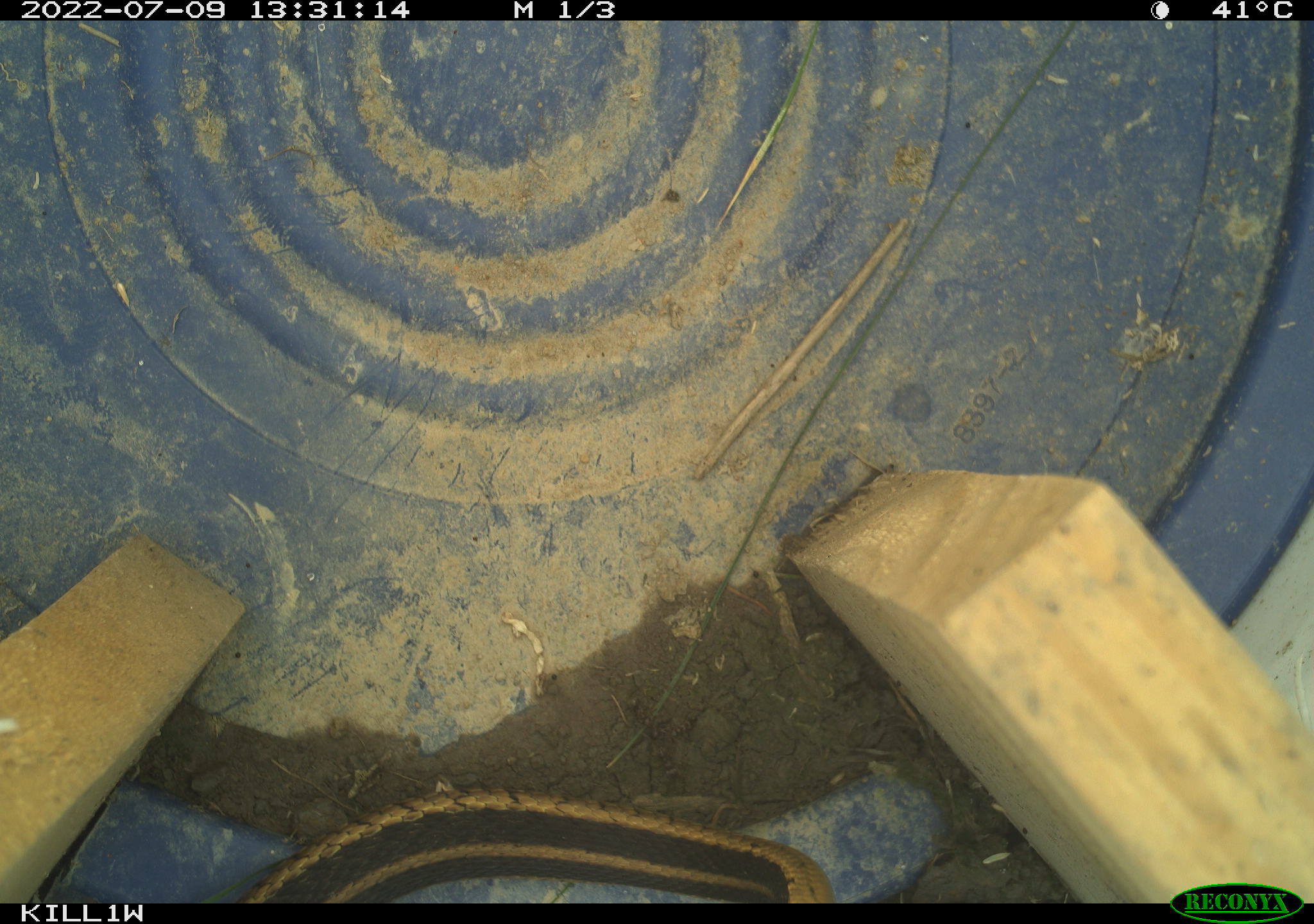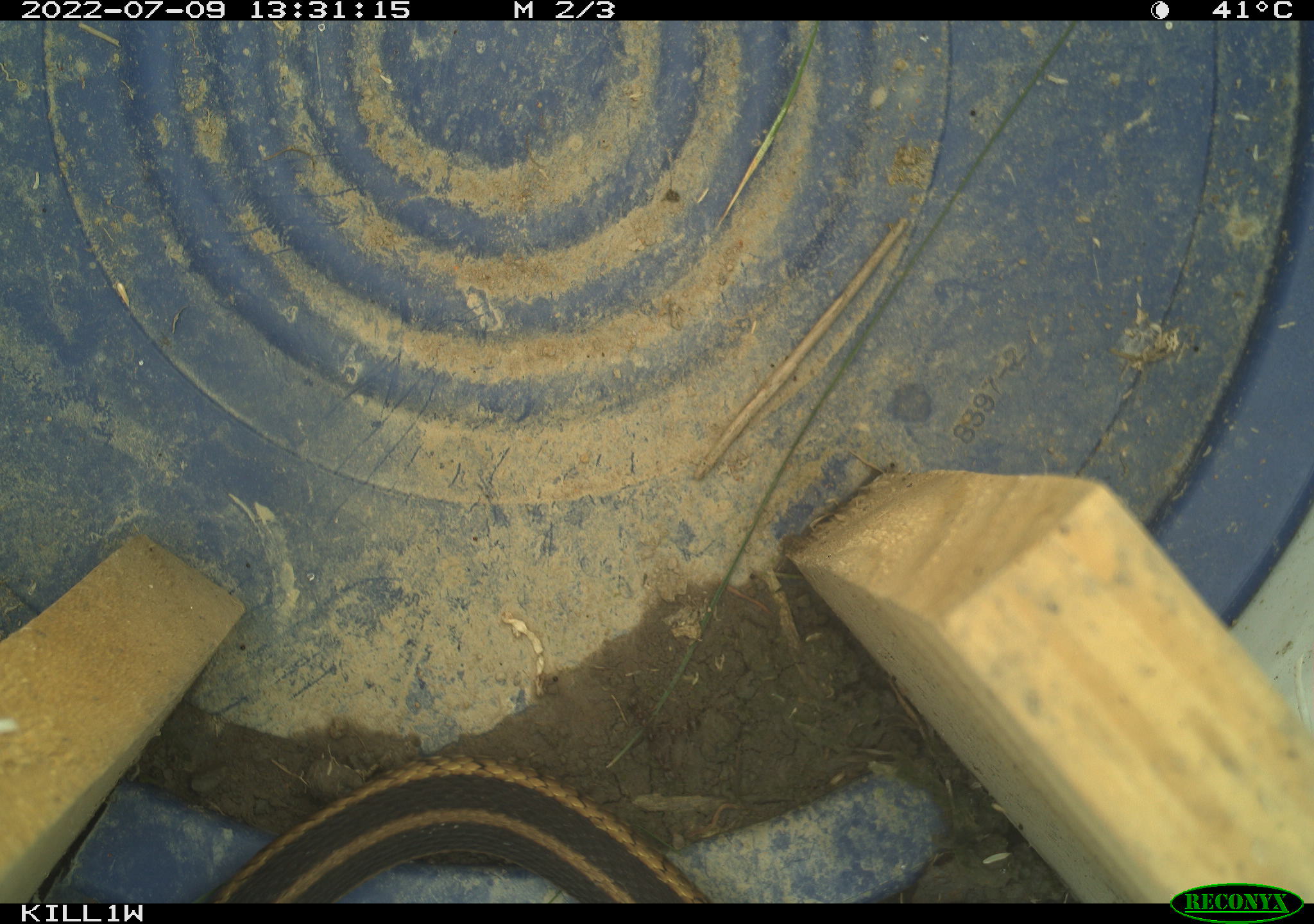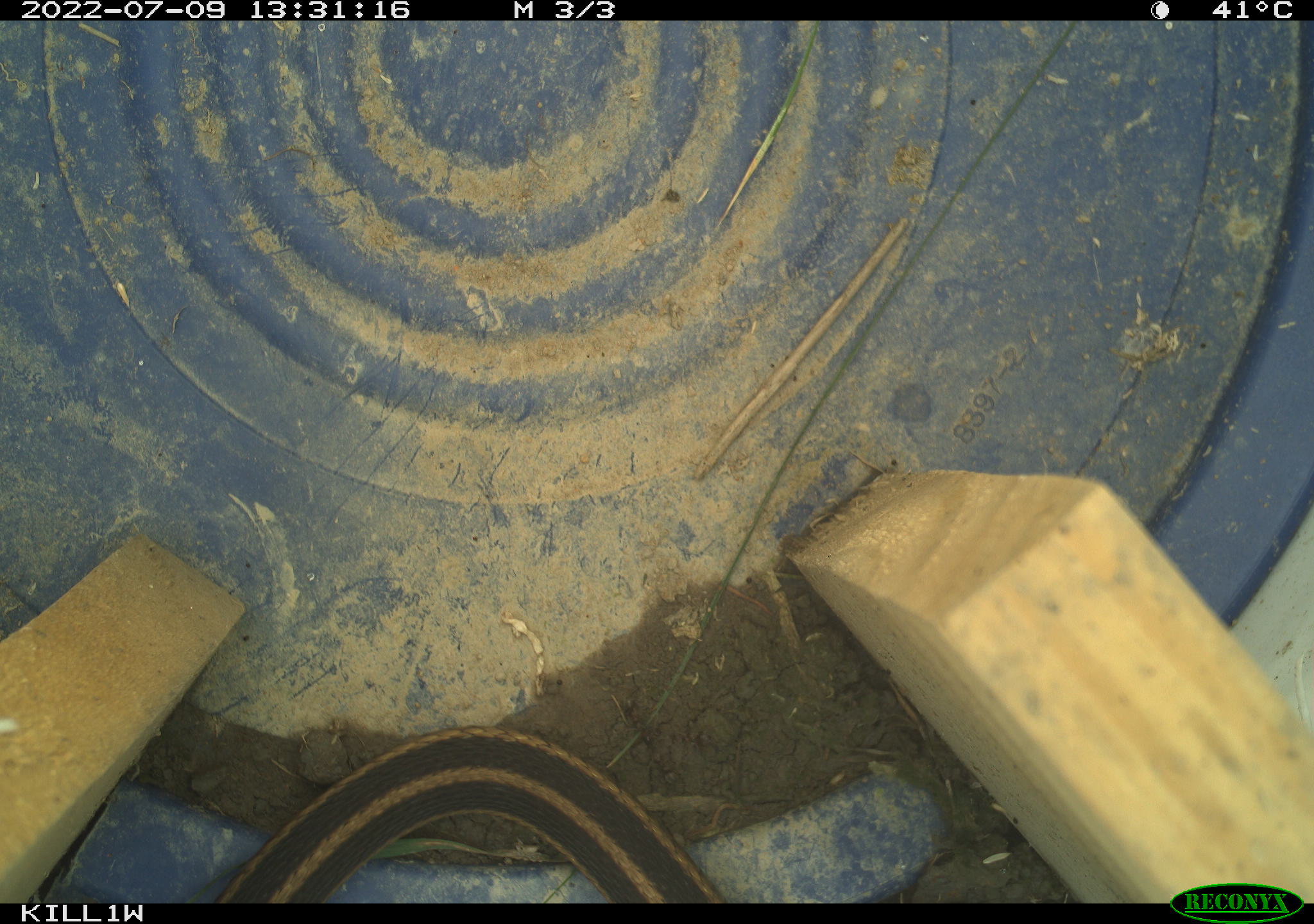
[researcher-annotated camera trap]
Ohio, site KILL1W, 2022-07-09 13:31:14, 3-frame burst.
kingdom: Animalia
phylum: Chordata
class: Reptilia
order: Squamata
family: Colubridae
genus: Thamnophis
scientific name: Thamnophis sirtalis sirtalis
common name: eastern gartersnake